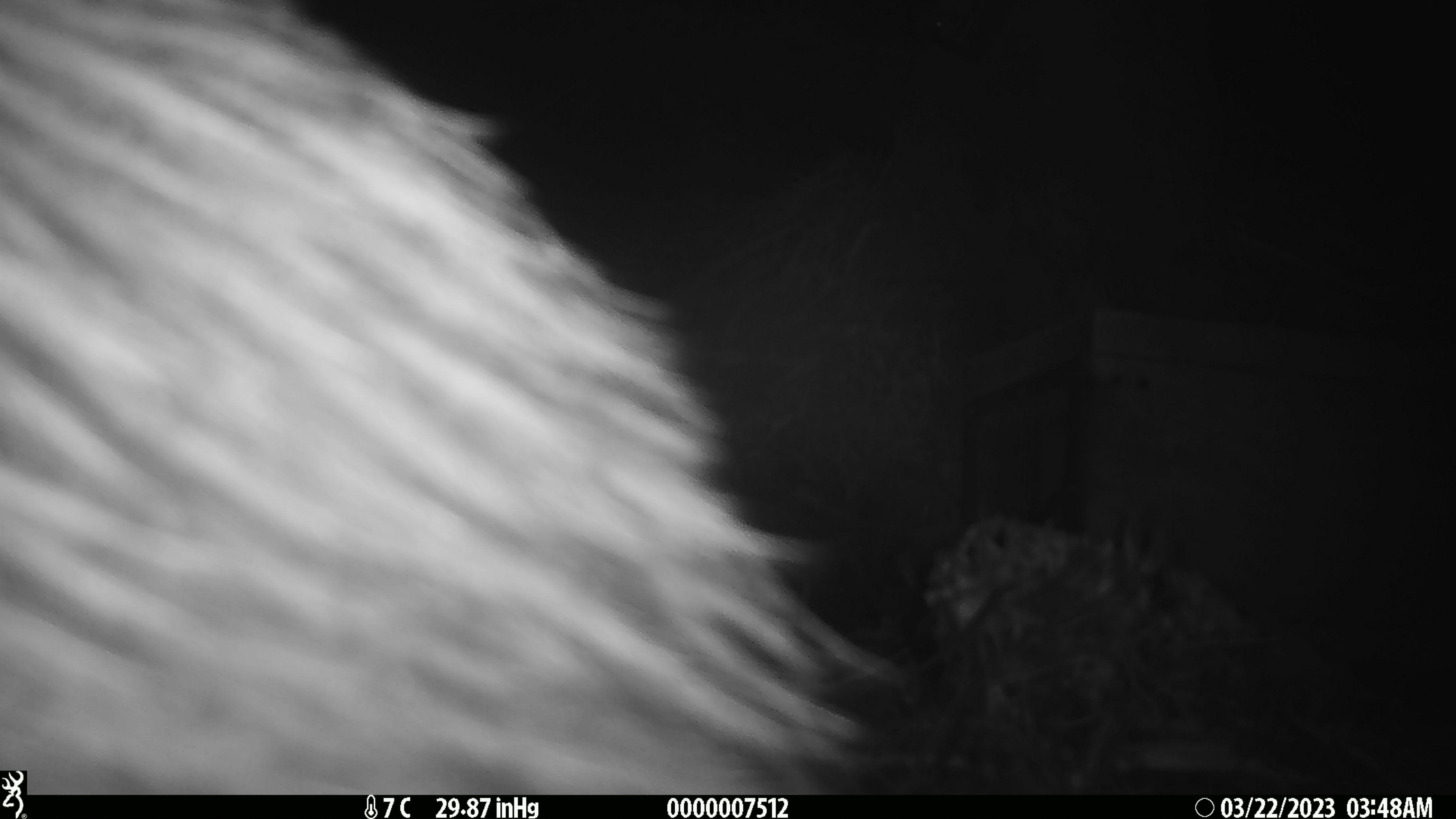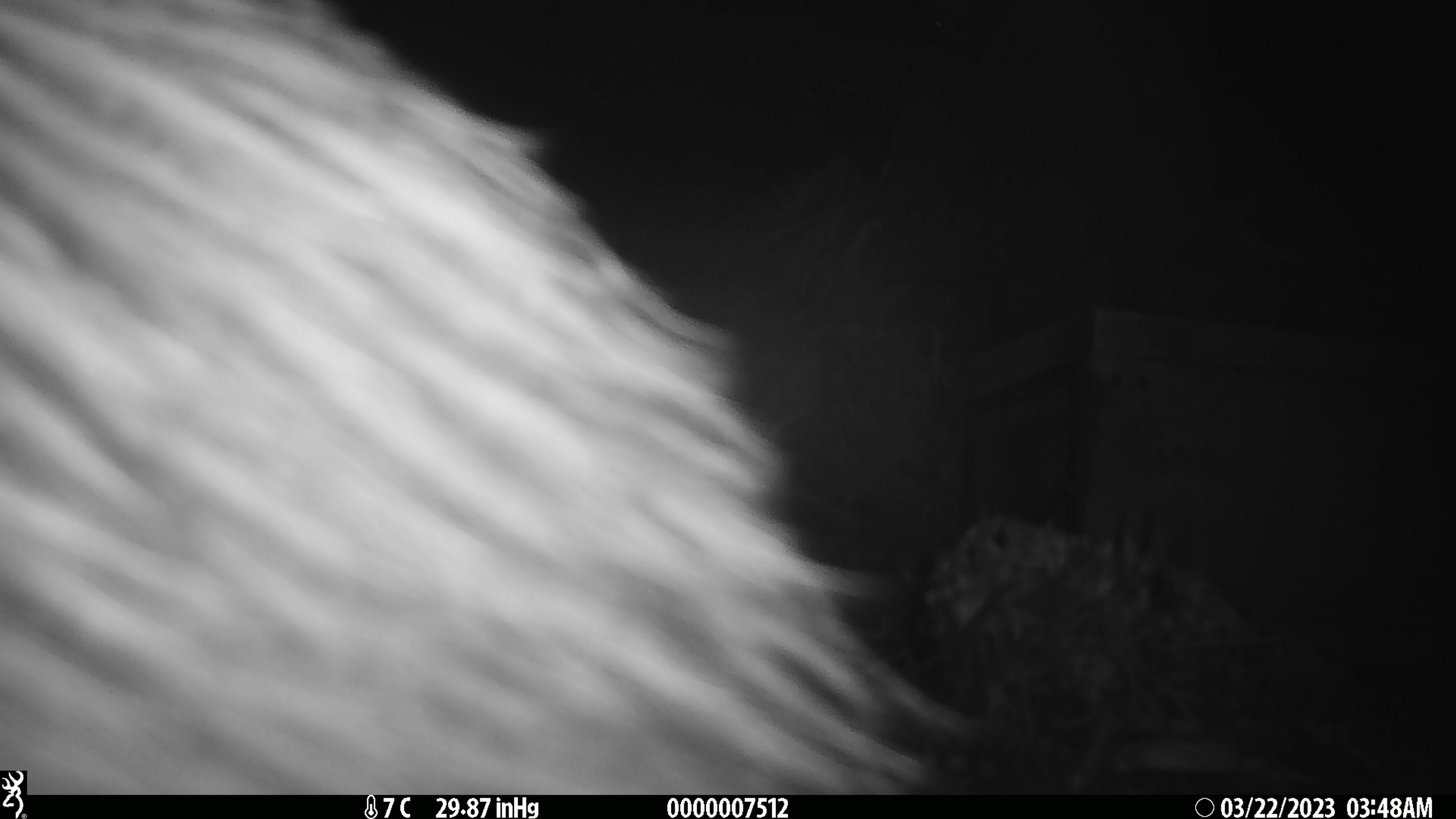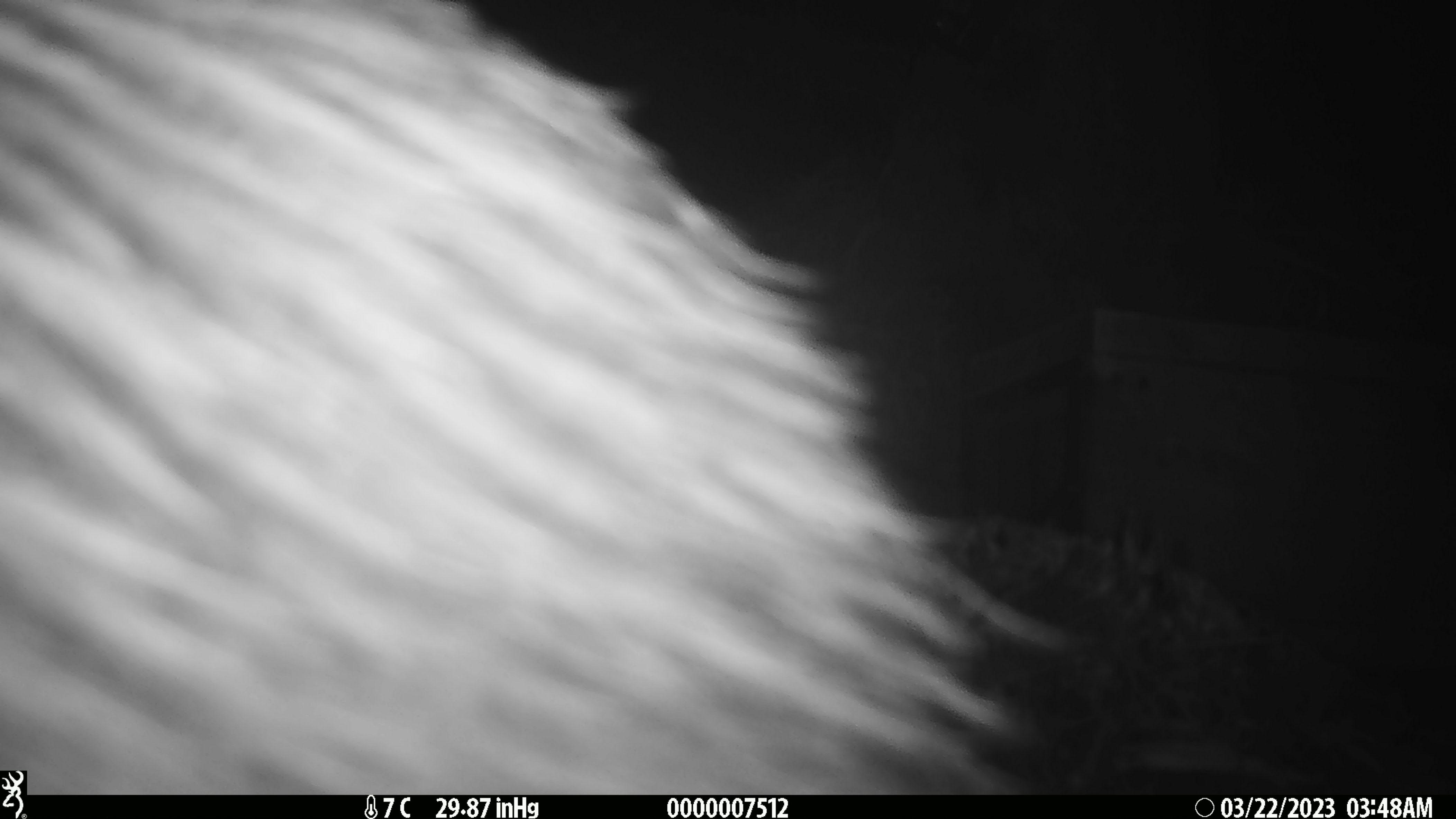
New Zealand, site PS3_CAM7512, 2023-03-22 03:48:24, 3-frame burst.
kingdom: Animalia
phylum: Chordata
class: Aves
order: Apterygiformes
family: Apterygidae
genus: Apteryx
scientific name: Apteryx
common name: kiwi